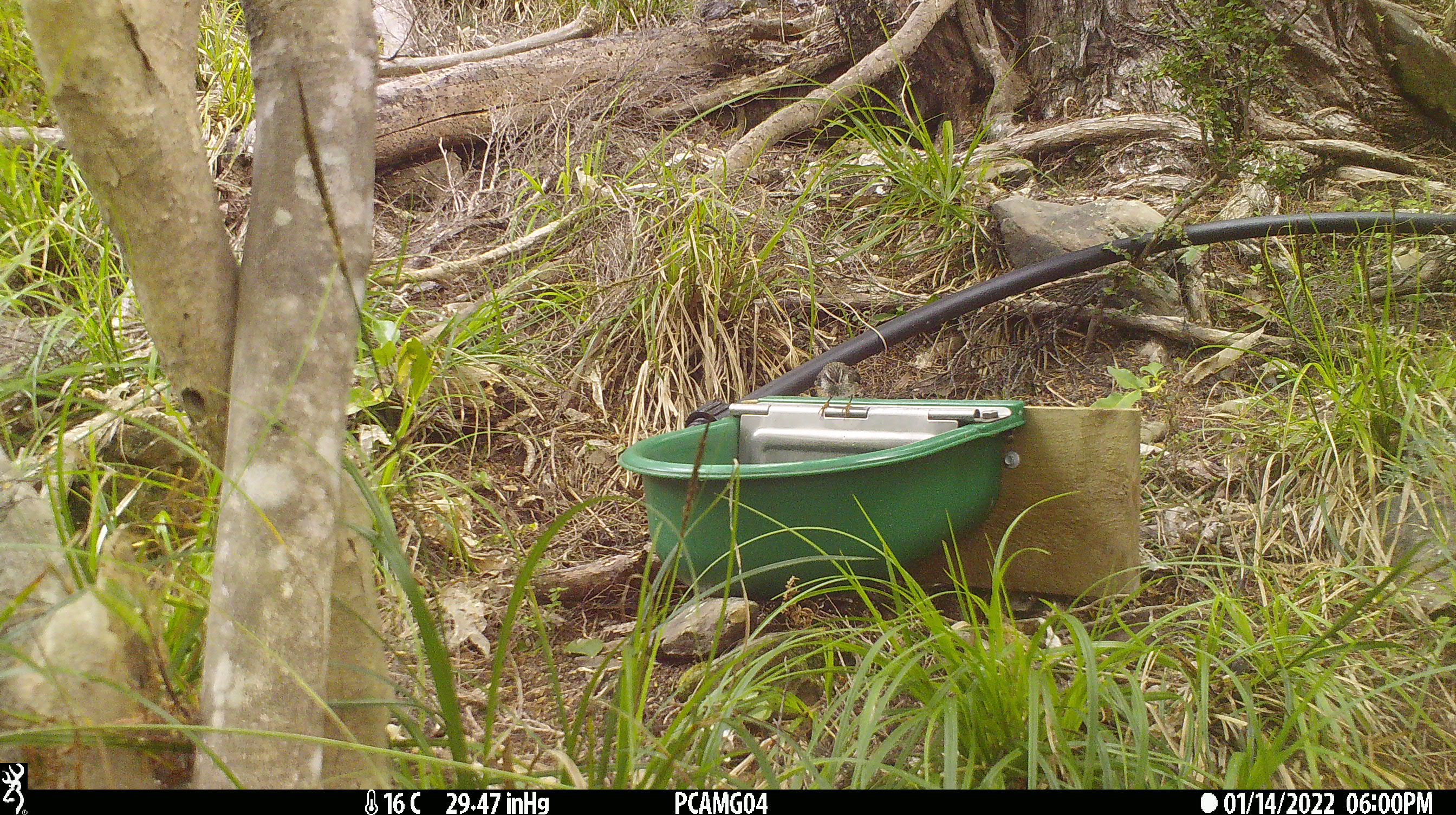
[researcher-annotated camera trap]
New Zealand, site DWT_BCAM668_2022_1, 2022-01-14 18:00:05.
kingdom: Animalia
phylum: Chordata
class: Aves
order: Passeriformes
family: Acanthisittidae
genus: Acanthisitta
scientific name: Acanthisitta chloris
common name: rifleman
Rifleman (Acanthisitta chloris).